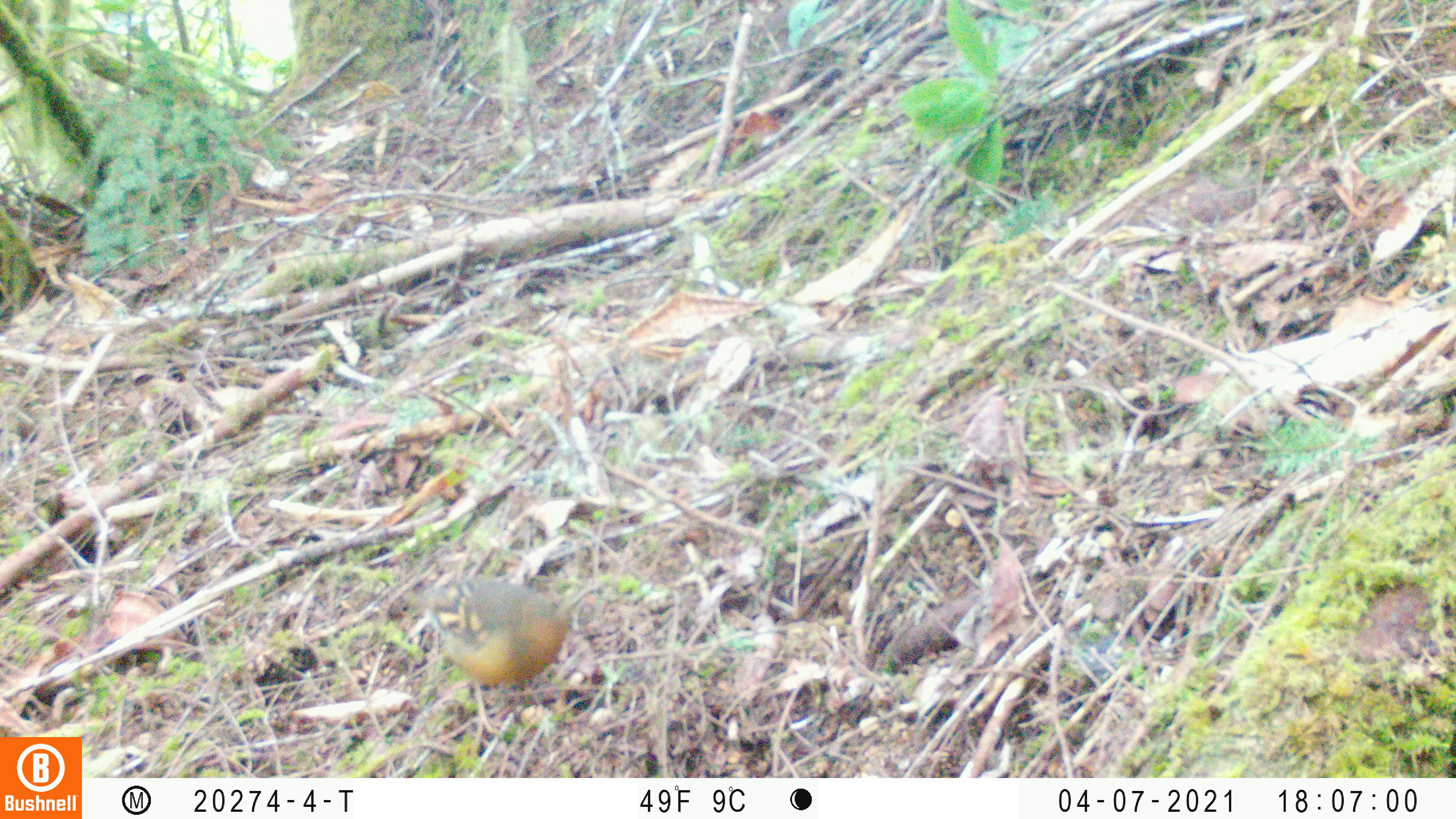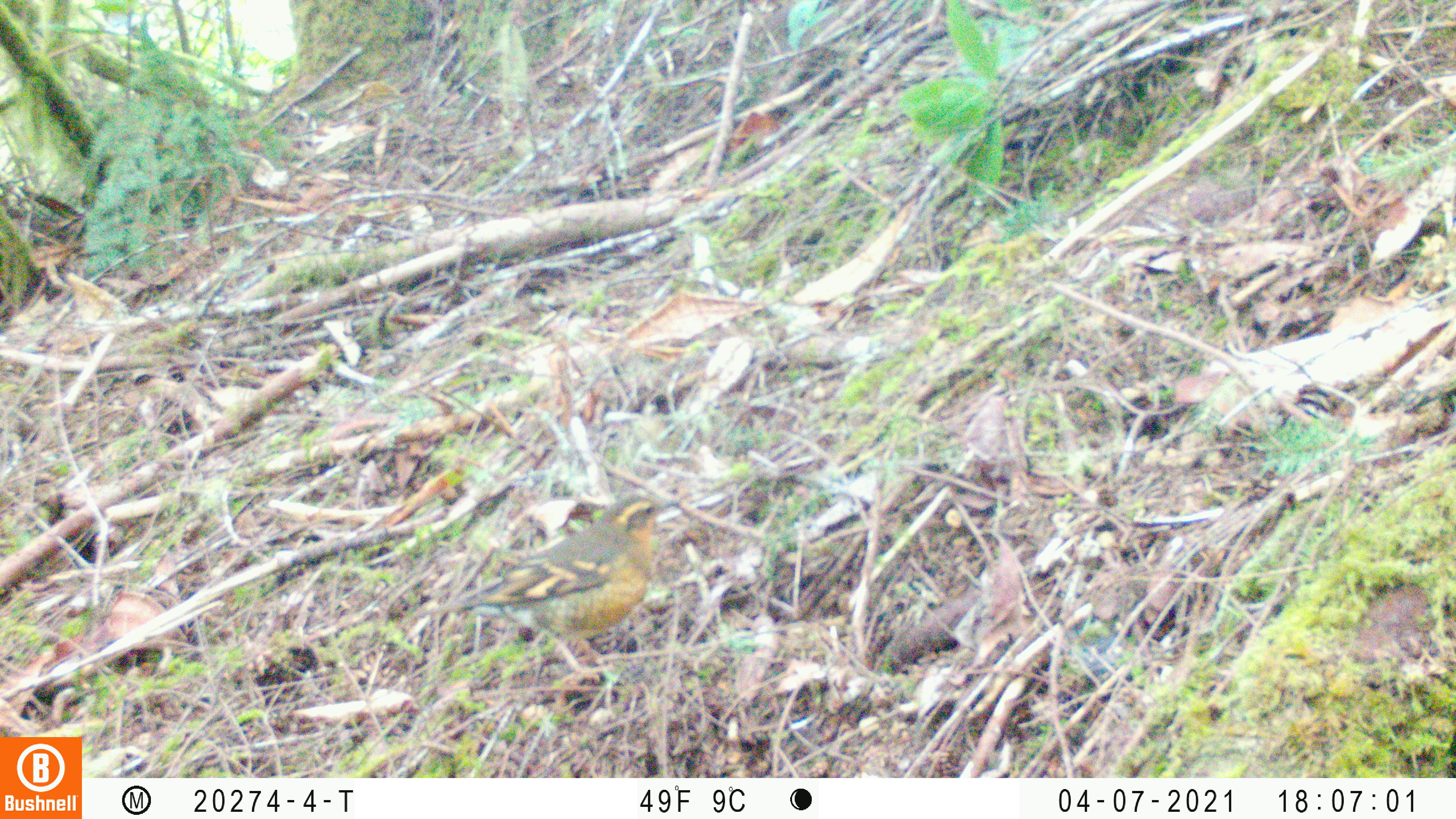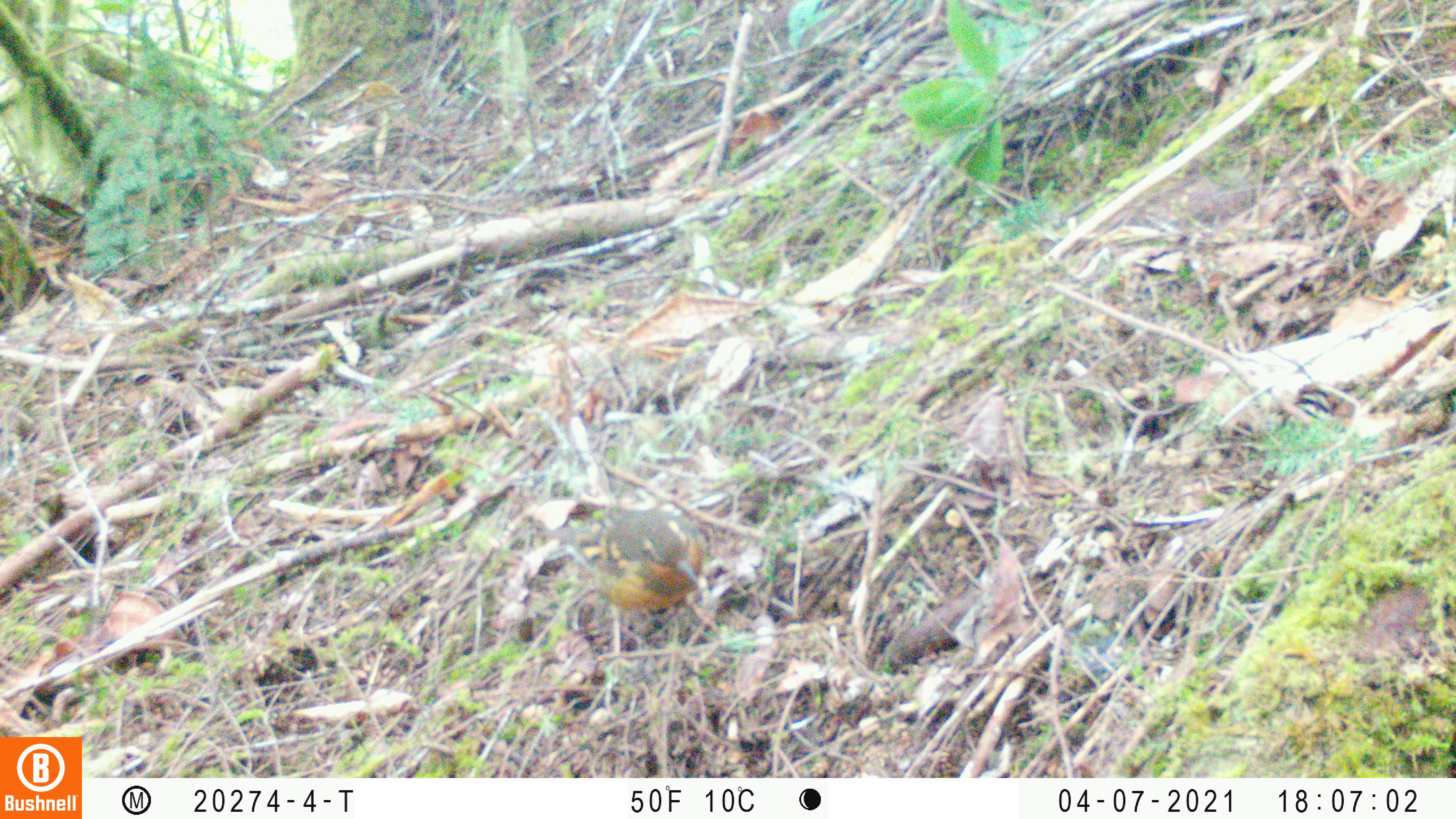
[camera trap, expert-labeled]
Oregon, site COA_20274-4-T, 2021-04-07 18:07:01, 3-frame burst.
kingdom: Animalia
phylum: Chordata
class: Aves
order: Passeriformes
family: Turdidae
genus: Ixoreus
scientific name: Ixoreus naevius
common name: varied thrush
Varied thrush (Ixoreus naevius).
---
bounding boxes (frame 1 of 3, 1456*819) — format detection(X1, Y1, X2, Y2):
varied thrush: detection(406, 576, 575, 689)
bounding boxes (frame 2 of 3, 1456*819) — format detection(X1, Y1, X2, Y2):
varied thrush: detection(412, 492, 686, 687)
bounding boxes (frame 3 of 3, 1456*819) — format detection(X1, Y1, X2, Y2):
varied thrush: detection(526, 494, 711, 644)